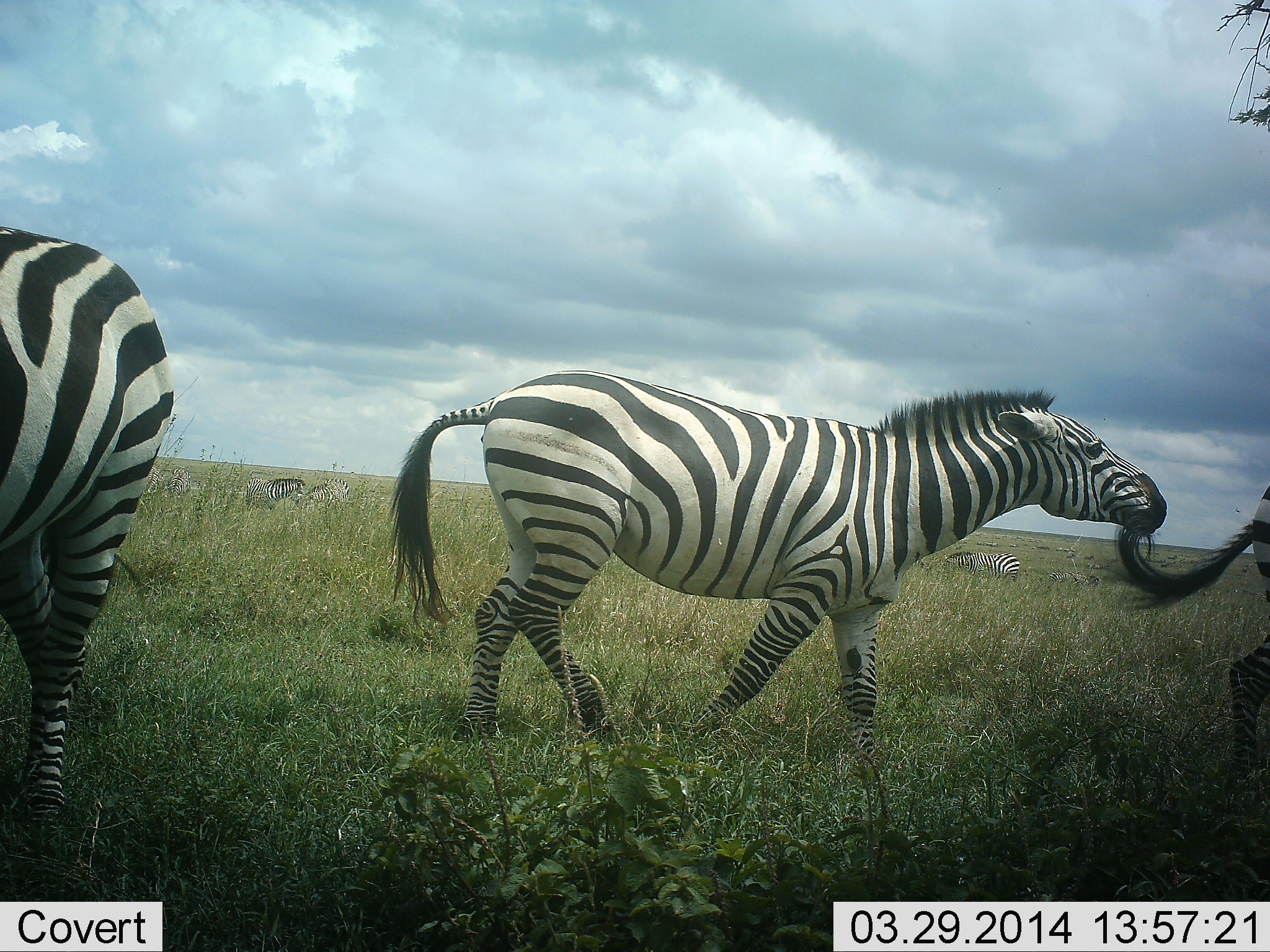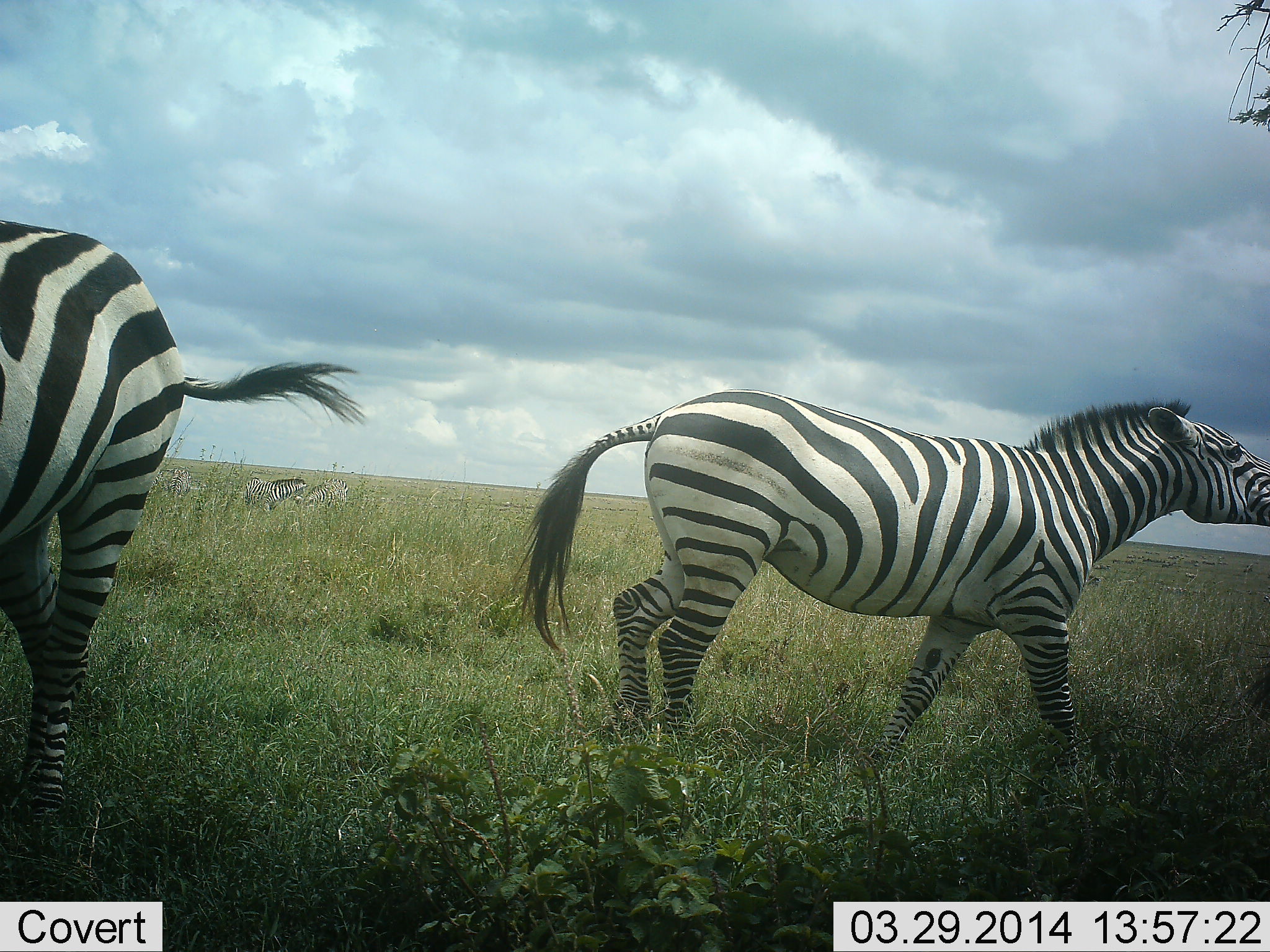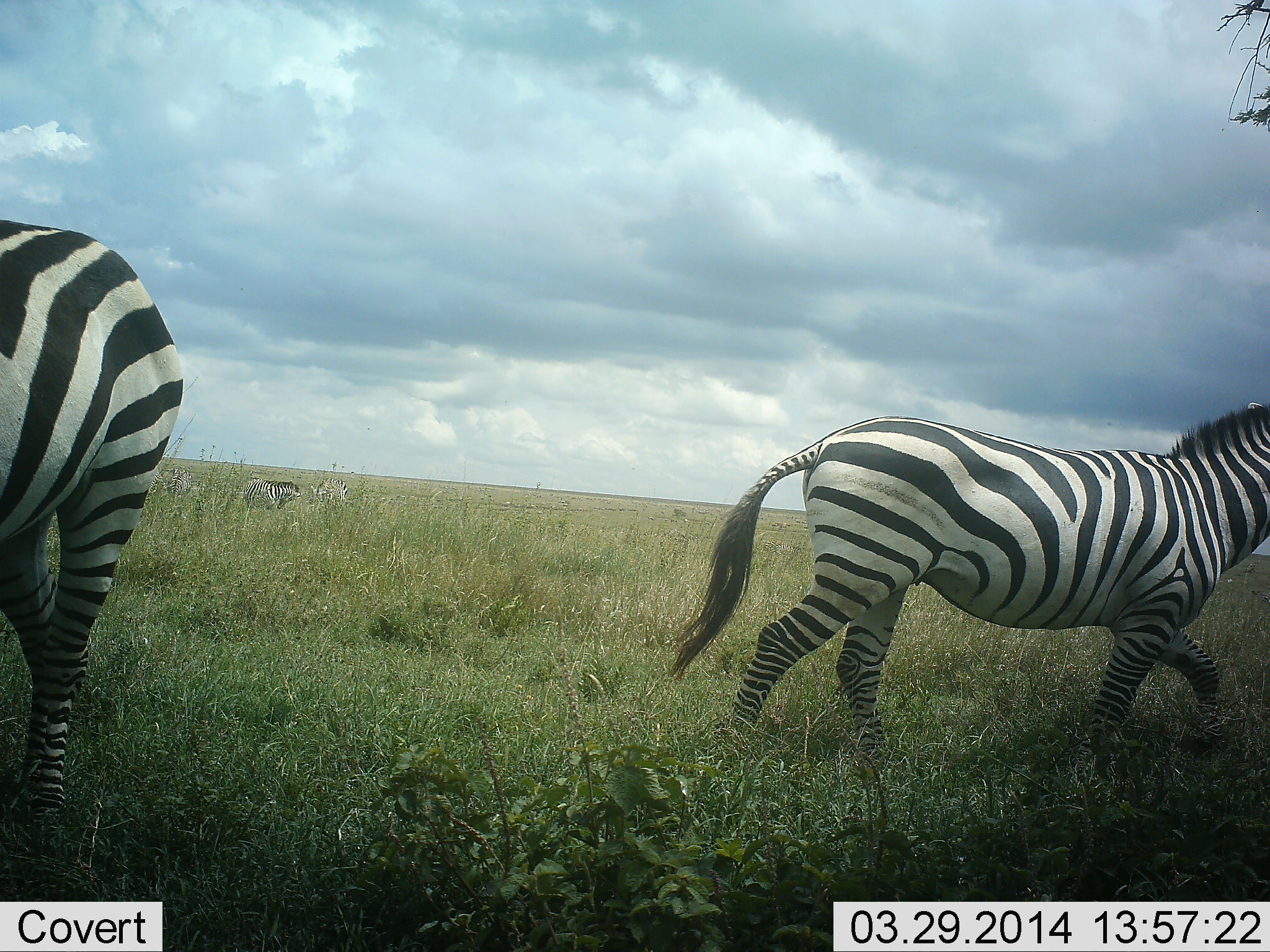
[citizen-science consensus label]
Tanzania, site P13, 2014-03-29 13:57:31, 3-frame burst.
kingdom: Animalia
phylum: Chordata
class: Mammalia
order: Perissodactyla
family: Equidae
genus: Equus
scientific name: Equus quagga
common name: plains zebra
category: zebra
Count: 4.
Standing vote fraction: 70%.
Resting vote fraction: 10%.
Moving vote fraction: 80%.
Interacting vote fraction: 10%.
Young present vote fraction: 0%.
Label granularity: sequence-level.